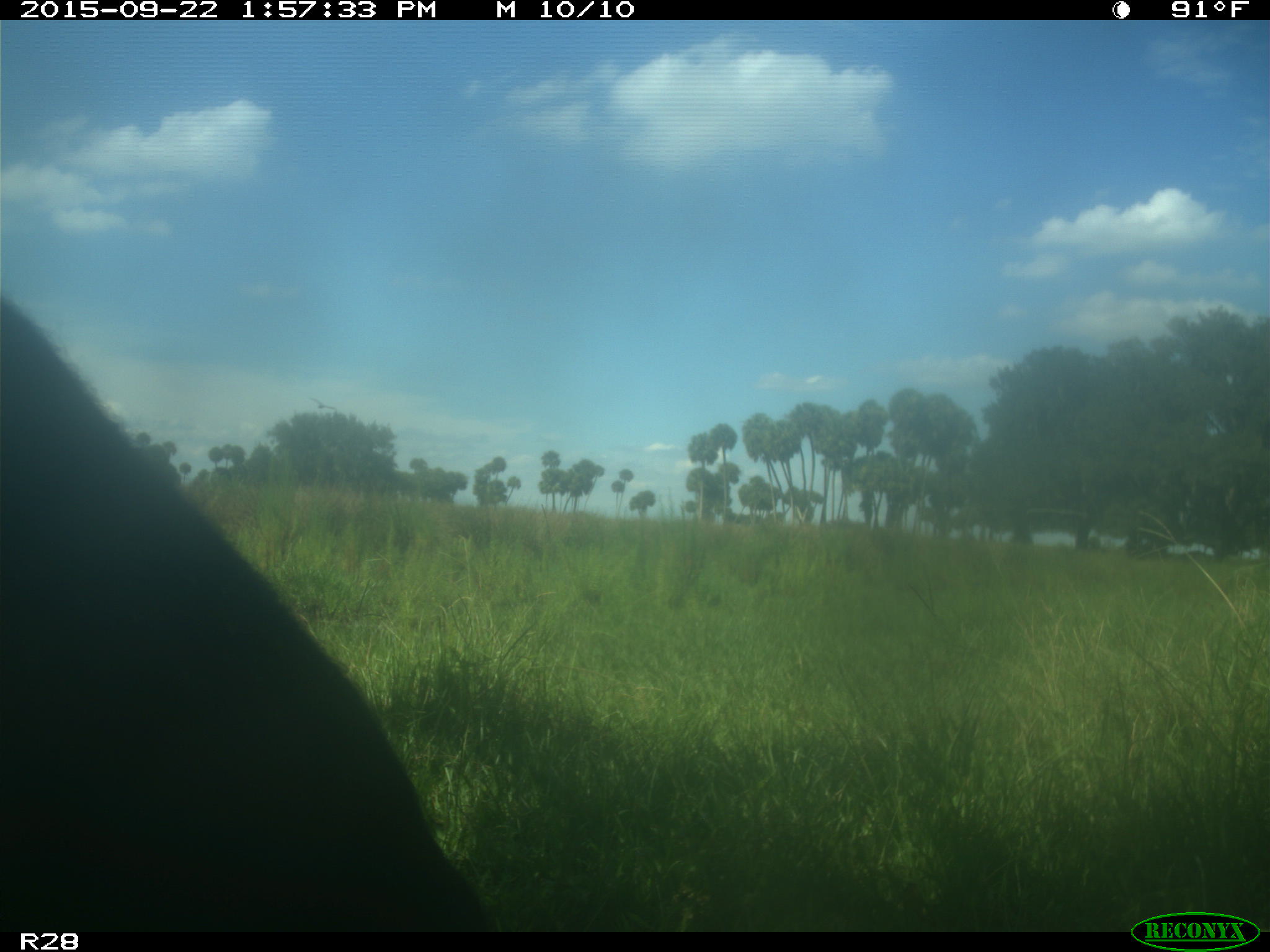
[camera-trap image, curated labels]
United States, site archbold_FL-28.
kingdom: Animalia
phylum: Chordata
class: Mammalia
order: Artiodactyla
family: Bovidae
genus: Bos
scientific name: Bos taurus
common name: domestic cow